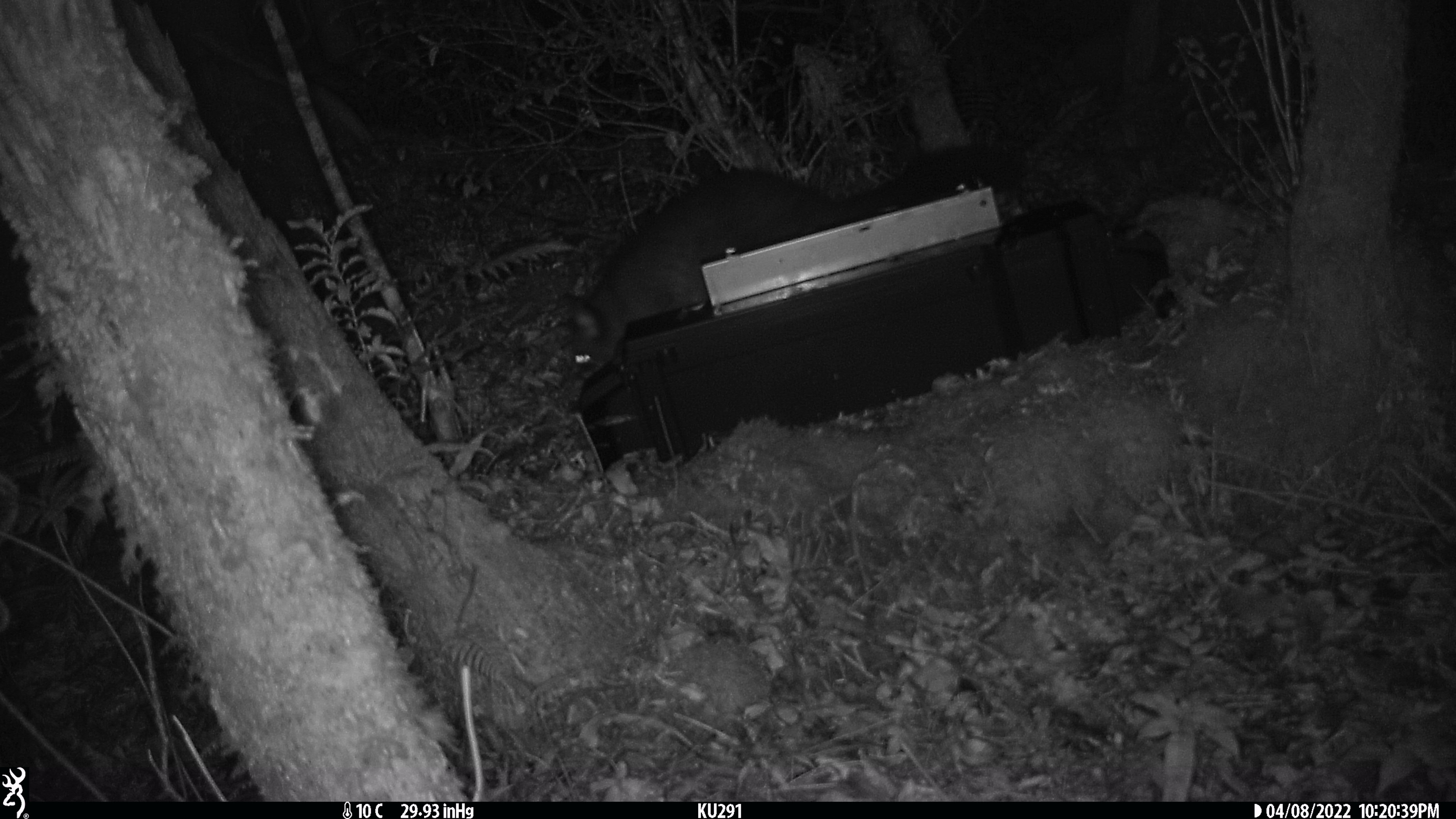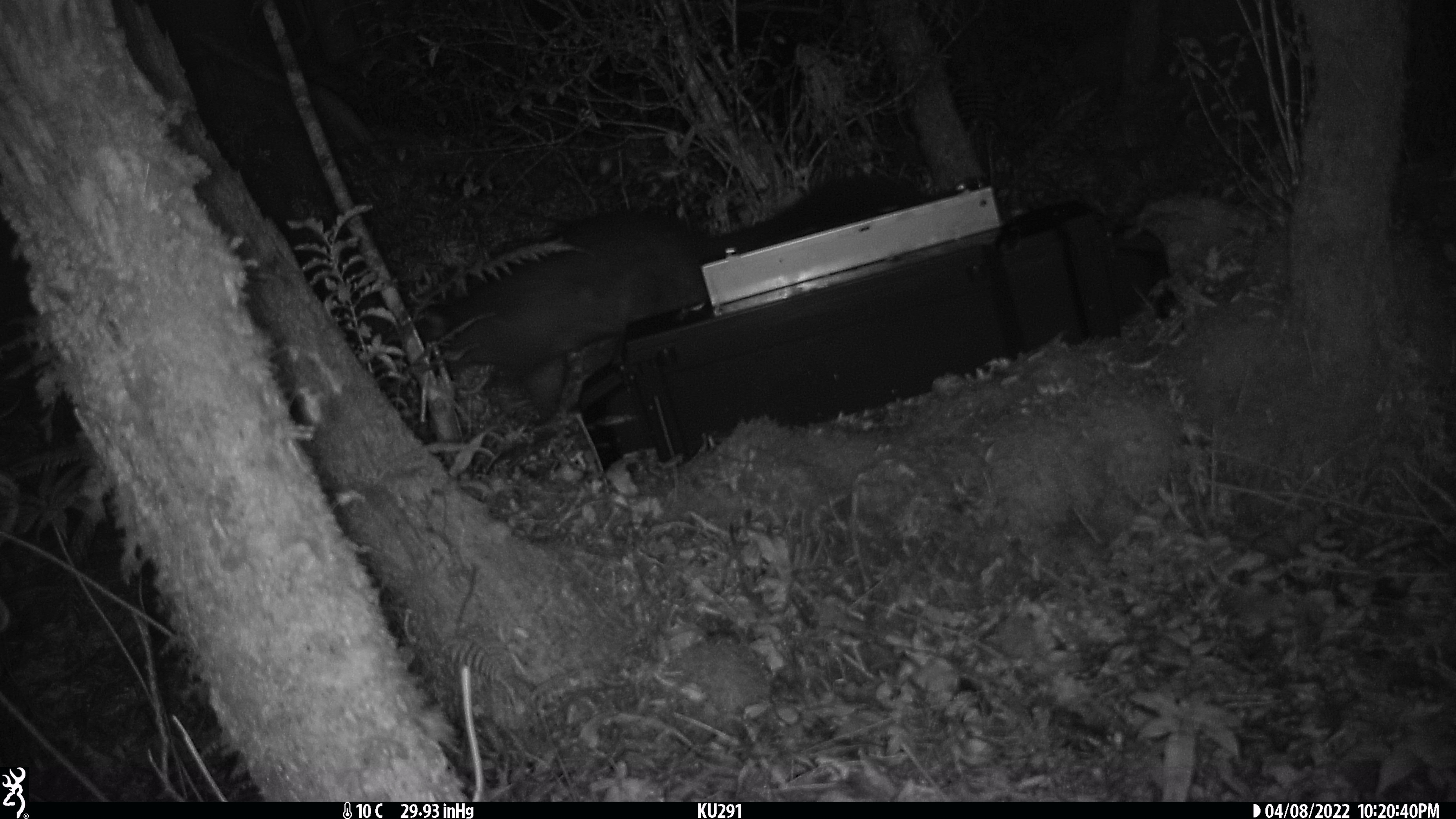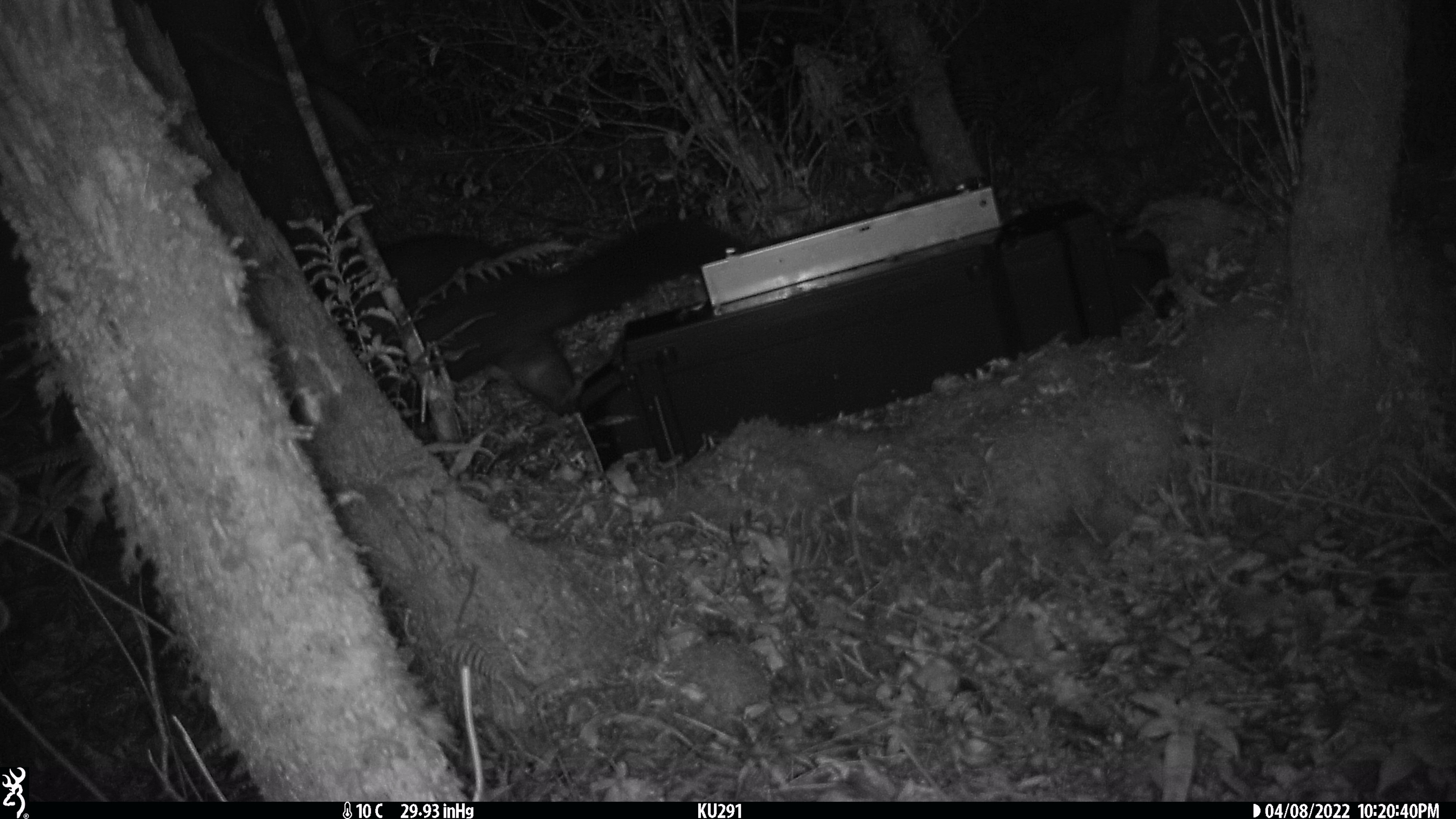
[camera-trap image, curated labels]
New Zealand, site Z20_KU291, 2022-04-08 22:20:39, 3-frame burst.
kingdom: Animalia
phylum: Chordata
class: Mammalia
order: Diprotodontia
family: Phalangeridae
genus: Trichosurus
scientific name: Trichosurus vulpecula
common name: common brushtail possum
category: possum